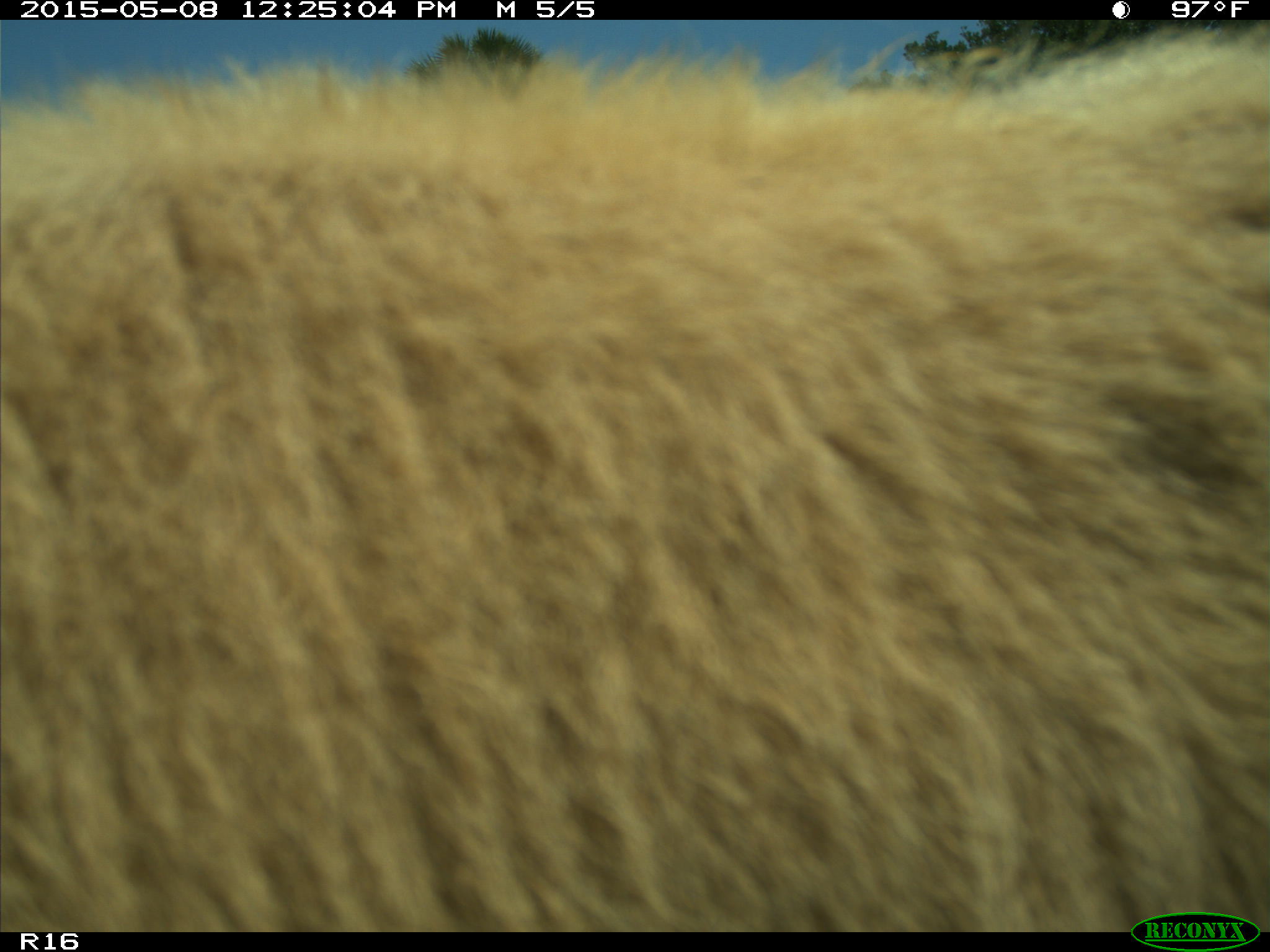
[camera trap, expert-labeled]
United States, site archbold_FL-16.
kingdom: Animalia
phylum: Chordata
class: Mammalia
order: Artiodactyla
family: Bovidae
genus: Bos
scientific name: Bos taurus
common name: domestic cow